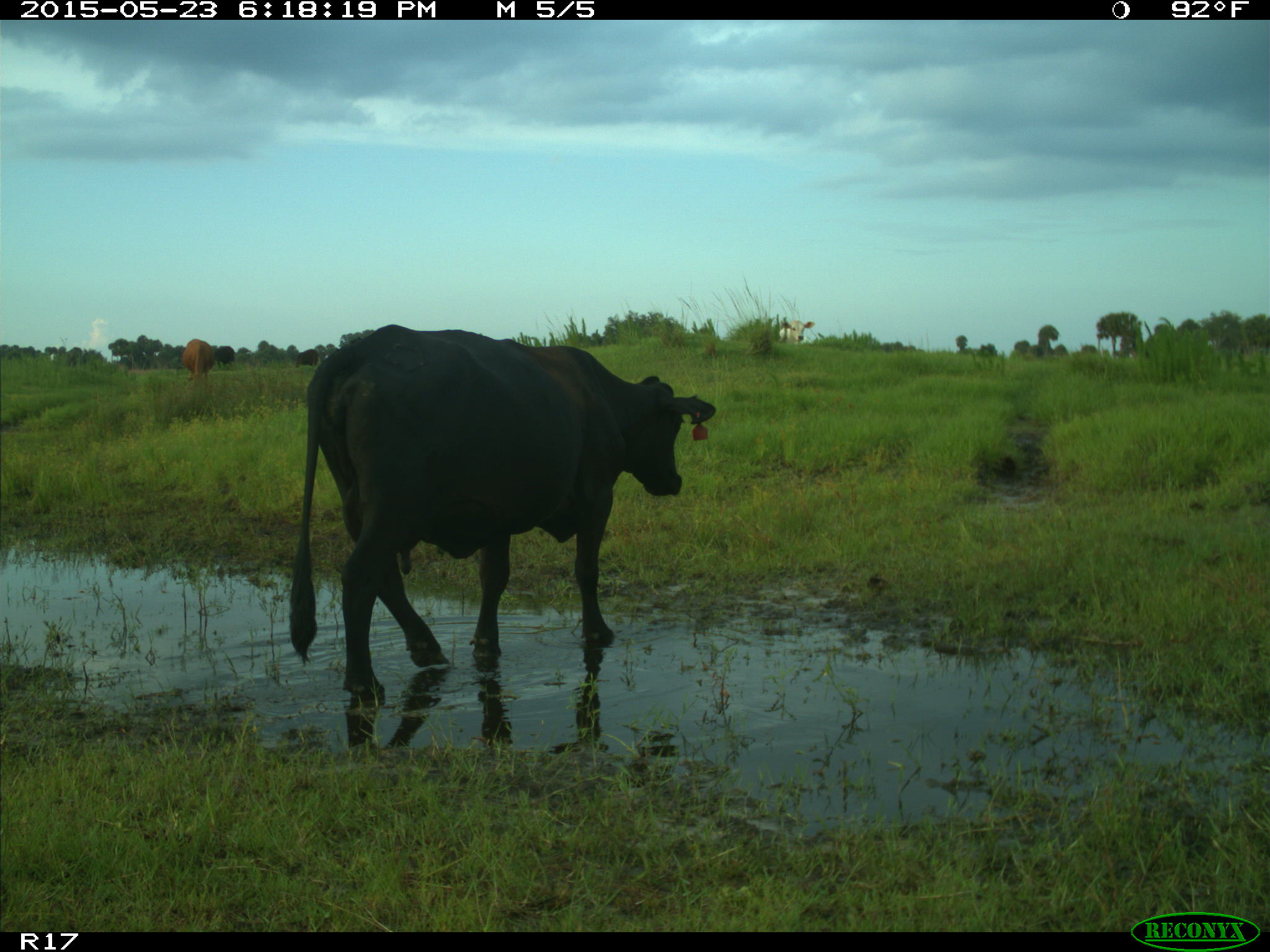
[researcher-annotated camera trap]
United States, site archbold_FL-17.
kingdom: Animalia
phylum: Chordata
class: Mammalia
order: Artiodactyla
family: Bovidae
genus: Bos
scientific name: Bos taurus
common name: domestic cow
Bos taurus (domestic cow).